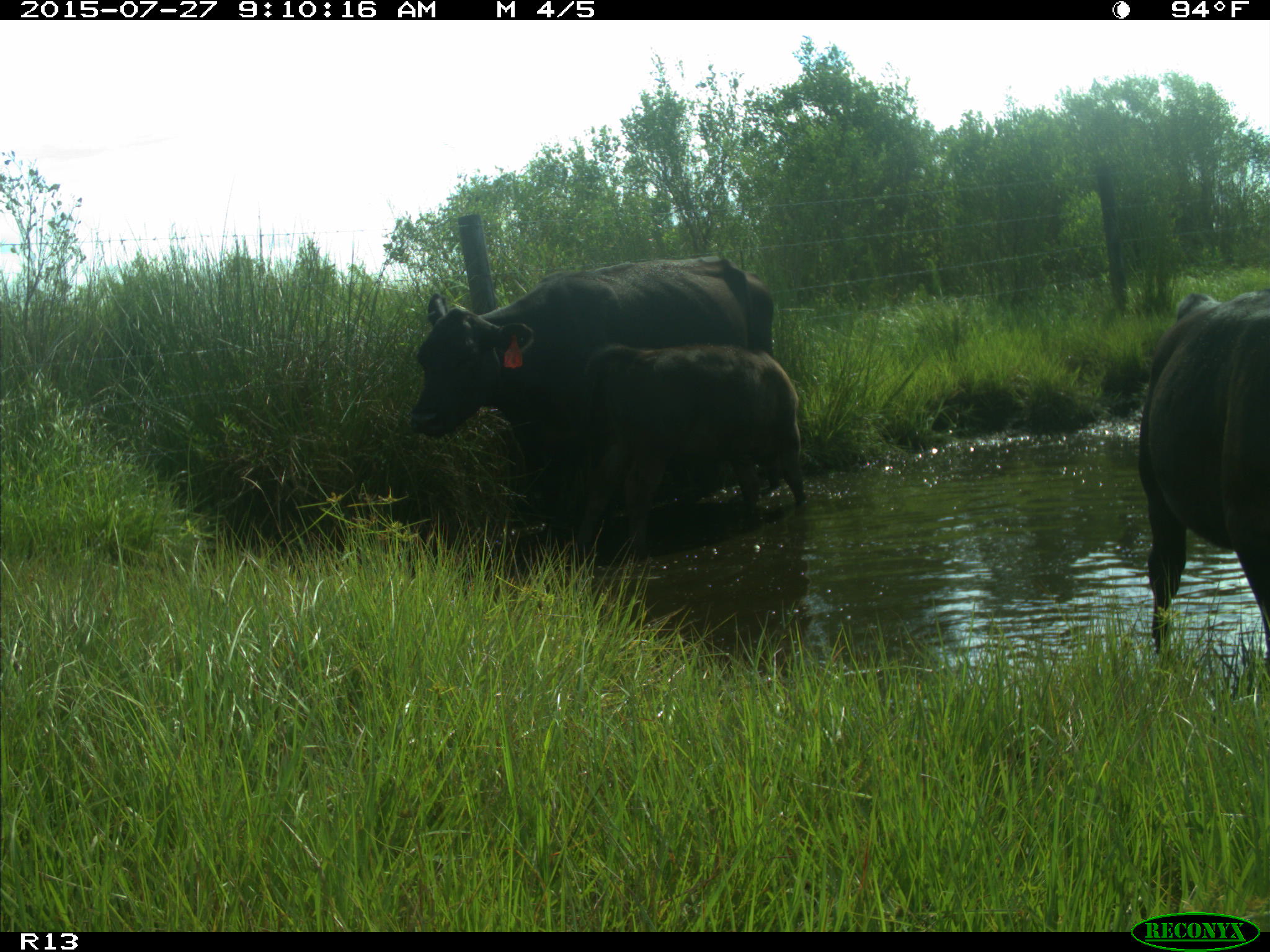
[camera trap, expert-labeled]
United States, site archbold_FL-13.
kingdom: Animalia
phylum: Chordata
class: Mammalia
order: Artiodactyla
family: Bovidae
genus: Bos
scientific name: Bos taurus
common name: domestic cow